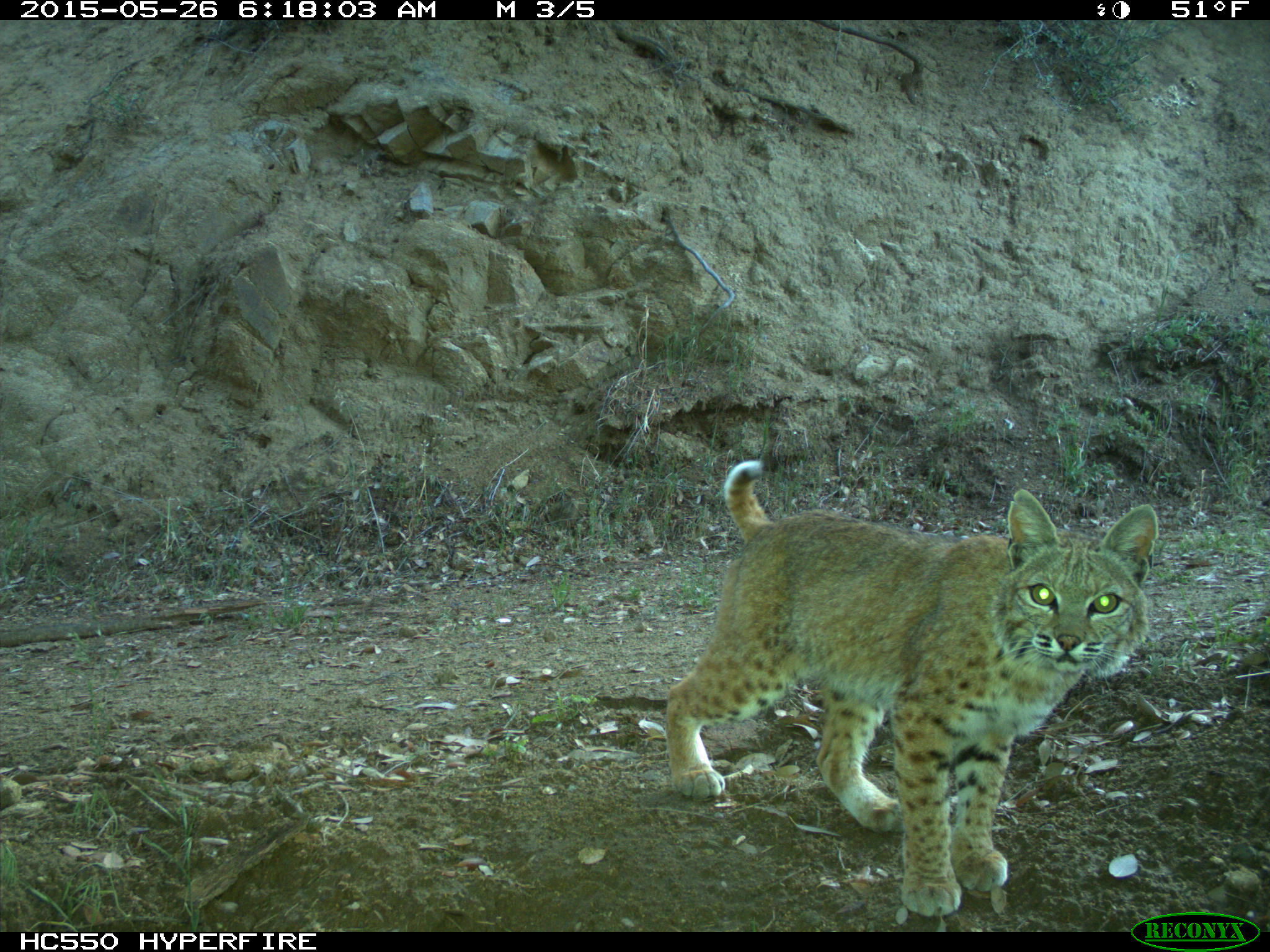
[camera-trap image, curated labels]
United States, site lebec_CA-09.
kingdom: Animalia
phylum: Chordata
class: Mammalia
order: Carnivora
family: Felidae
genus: Lynx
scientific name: Lynx rufus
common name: bobcat